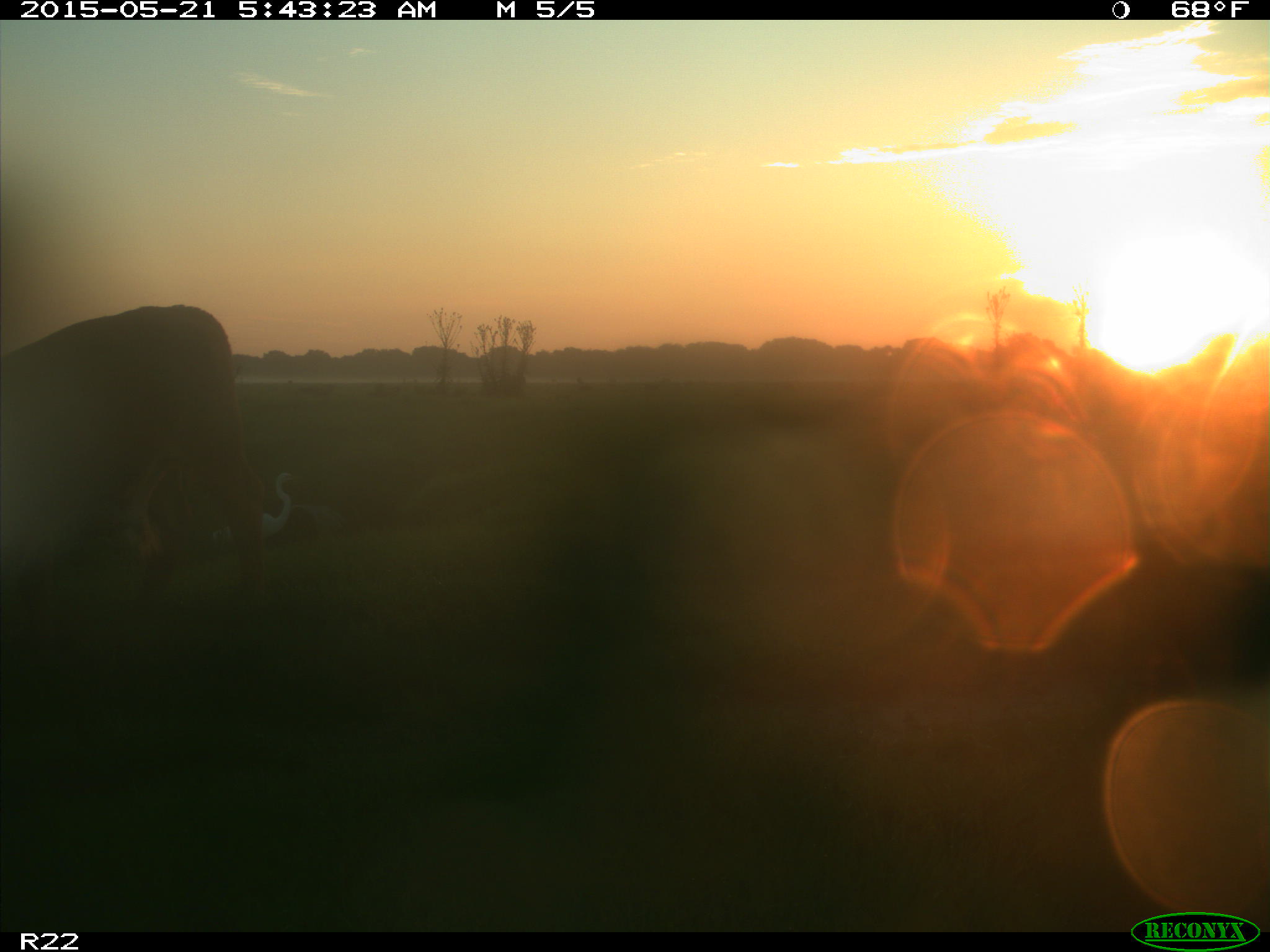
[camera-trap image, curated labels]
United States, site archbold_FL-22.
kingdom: Animalia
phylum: Chordata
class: Mammalia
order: Artiodactyla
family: Bovidae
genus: Bos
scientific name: Bos taurus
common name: domestic cow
Bos taurus (domestic cow).